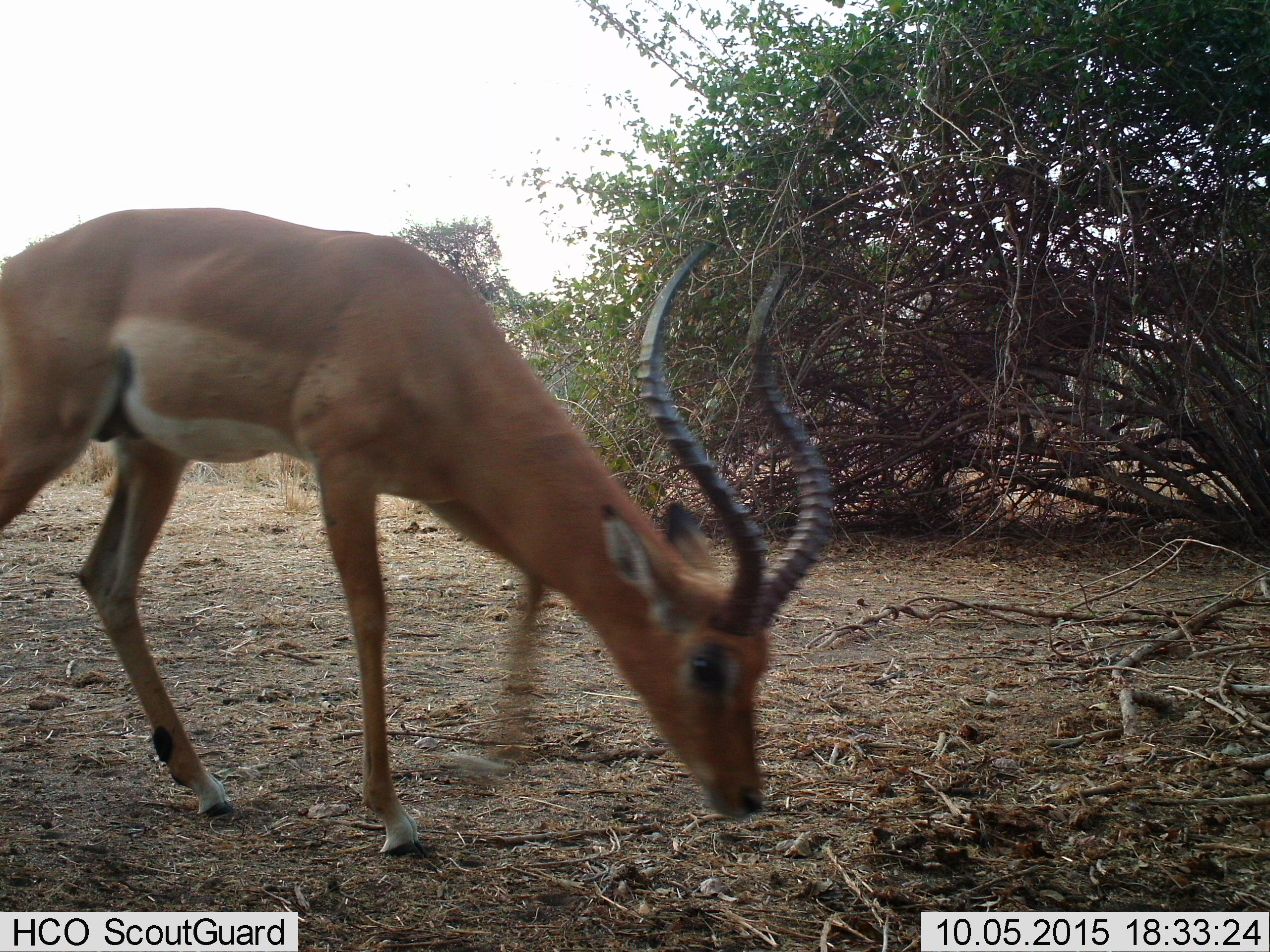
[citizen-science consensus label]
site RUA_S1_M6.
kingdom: Animalia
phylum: Chordata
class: Mammalia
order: Artiodactyla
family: Bovidae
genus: Aepyceros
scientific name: Aepyceros melampus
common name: impala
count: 1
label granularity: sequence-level